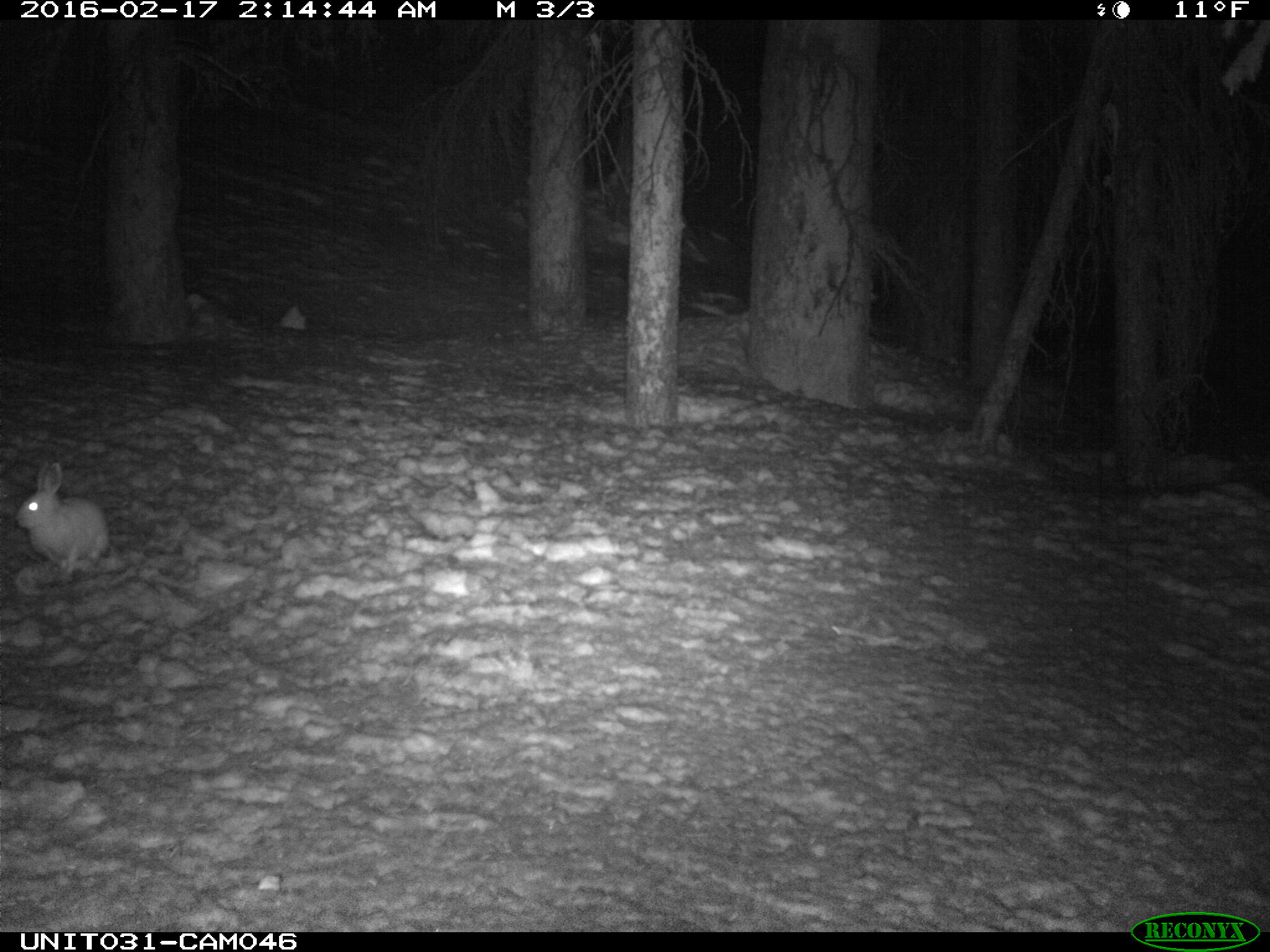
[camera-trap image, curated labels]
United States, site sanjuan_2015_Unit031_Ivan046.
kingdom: Animalia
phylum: Chordata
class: Mammalia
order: Lagomorpha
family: Leporidae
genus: Lepus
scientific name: Lepus americanus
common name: snowshoe hare